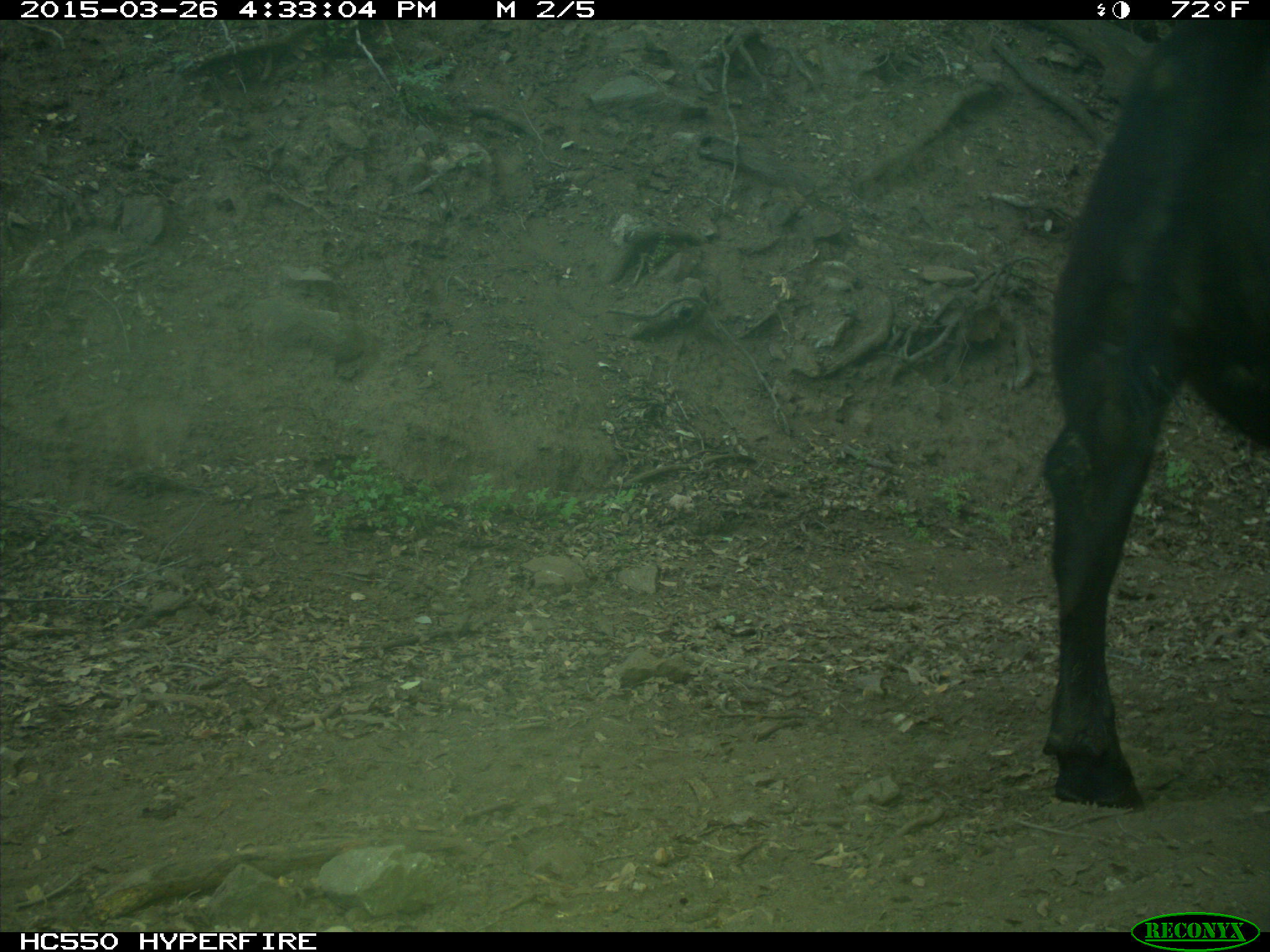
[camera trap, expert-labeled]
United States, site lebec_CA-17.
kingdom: Animalia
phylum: Chordata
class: Mammalia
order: Artiodactyla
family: Bovidae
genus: Bos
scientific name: Bos taurus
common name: domestic cow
Bos taurus (domestic cow).